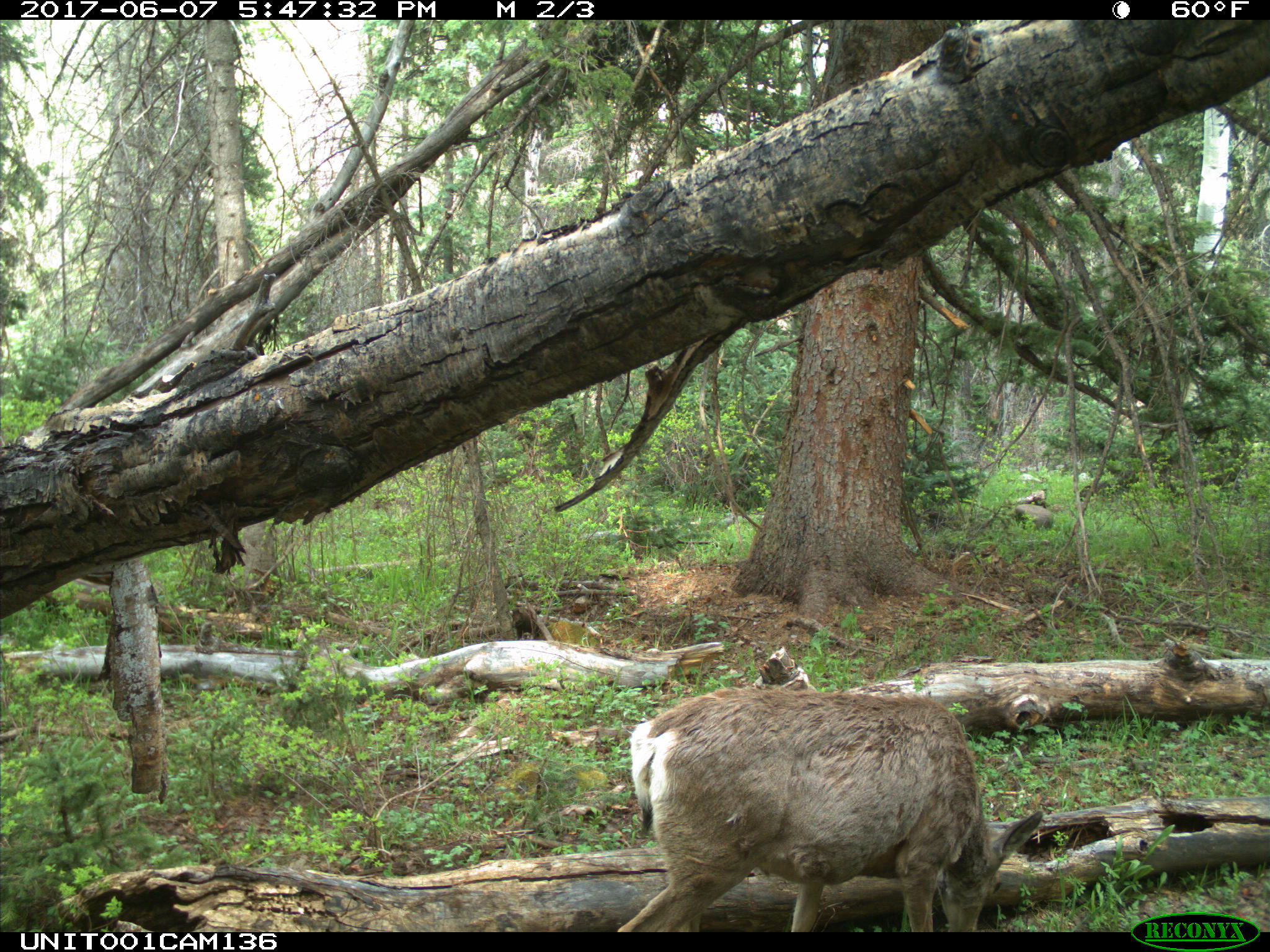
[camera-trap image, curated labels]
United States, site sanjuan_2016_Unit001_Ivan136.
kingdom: Animalia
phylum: Chordata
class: Mammalia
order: Artiodactyla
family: Cervidae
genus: Odocoileus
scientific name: Odocoileus hemionus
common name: mule deer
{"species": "Odocoileus hemionus (mule deer)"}